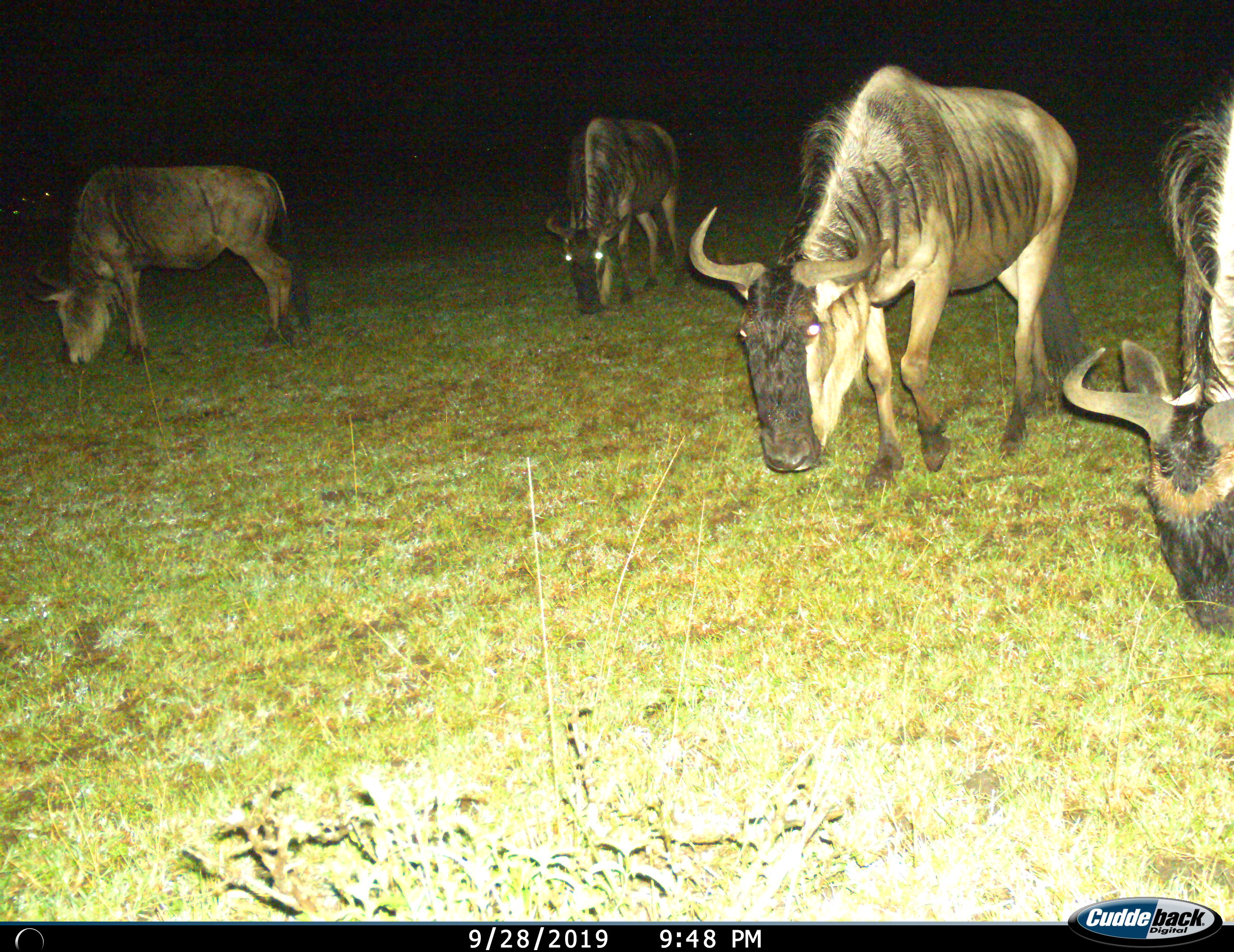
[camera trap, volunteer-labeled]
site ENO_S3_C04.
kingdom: Animalia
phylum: Chordata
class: Mammalia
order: Artiodactyla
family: Bovidae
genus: Connochaetes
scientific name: Connochaetes taurinus taurinus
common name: blue wildebeest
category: wildebeestblue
Wildebeestblue (blue wildebeest) (Connochaetes taurinus taurinus), count 4. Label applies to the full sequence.